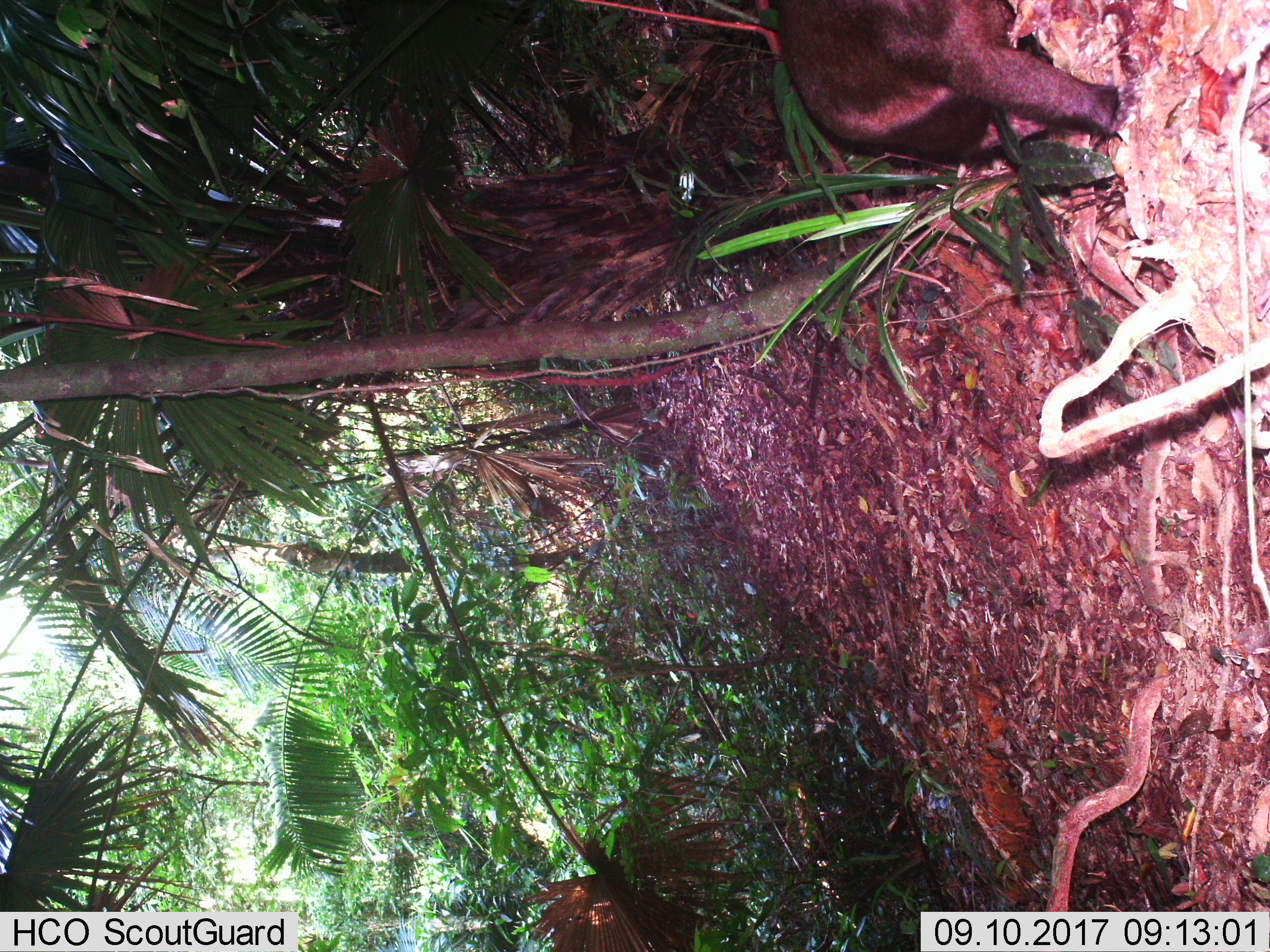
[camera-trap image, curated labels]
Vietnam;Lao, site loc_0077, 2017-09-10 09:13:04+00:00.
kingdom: Animalia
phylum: Chordata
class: Mammalia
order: Primates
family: Cercopithecidae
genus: Macaca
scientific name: Macaca arctoides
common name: stump-tailed macaque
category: stump tailed macaque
Stump tailed macaque (stump-tailed macaque) (Macaca arctoides). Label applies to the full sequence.